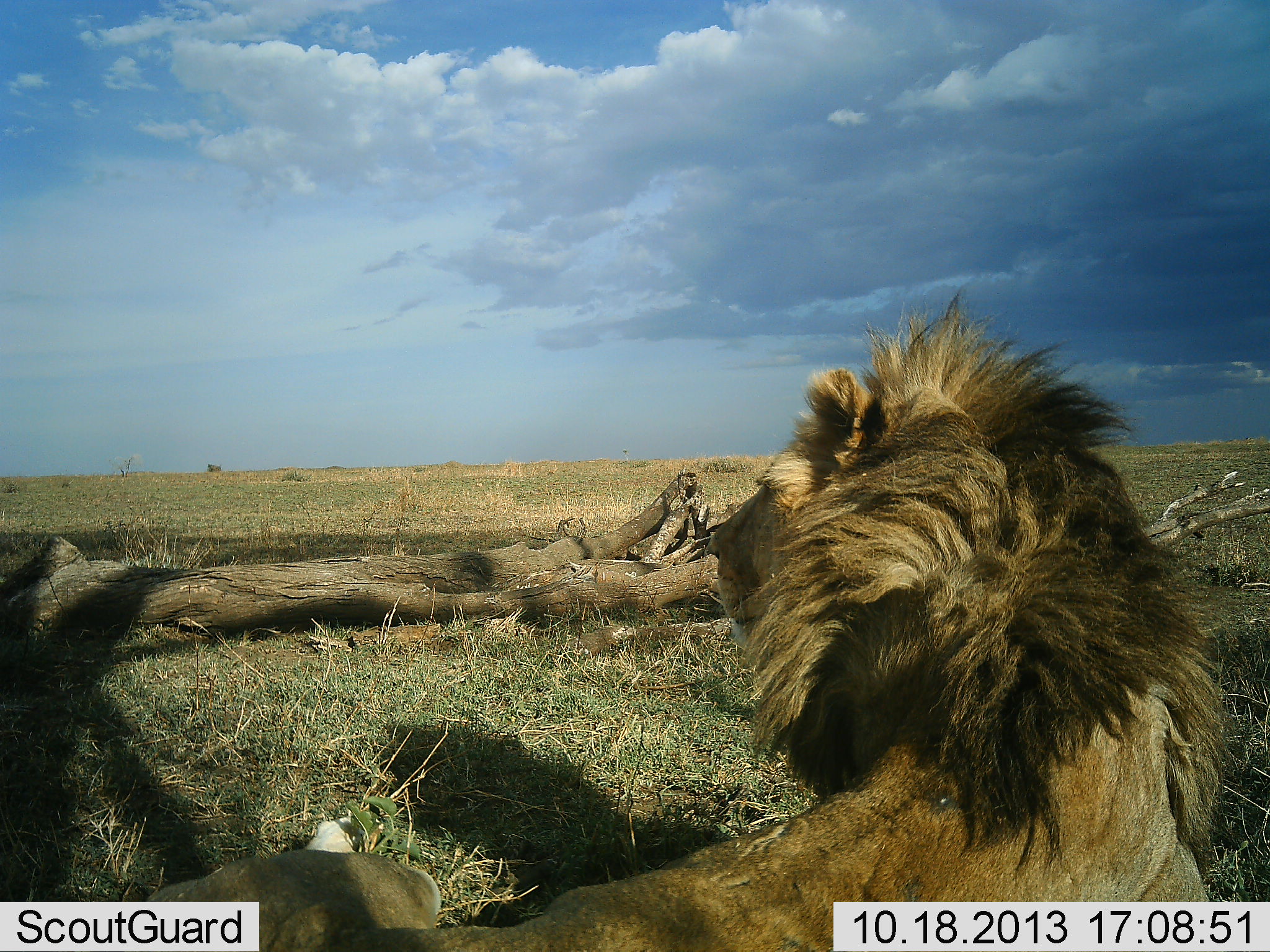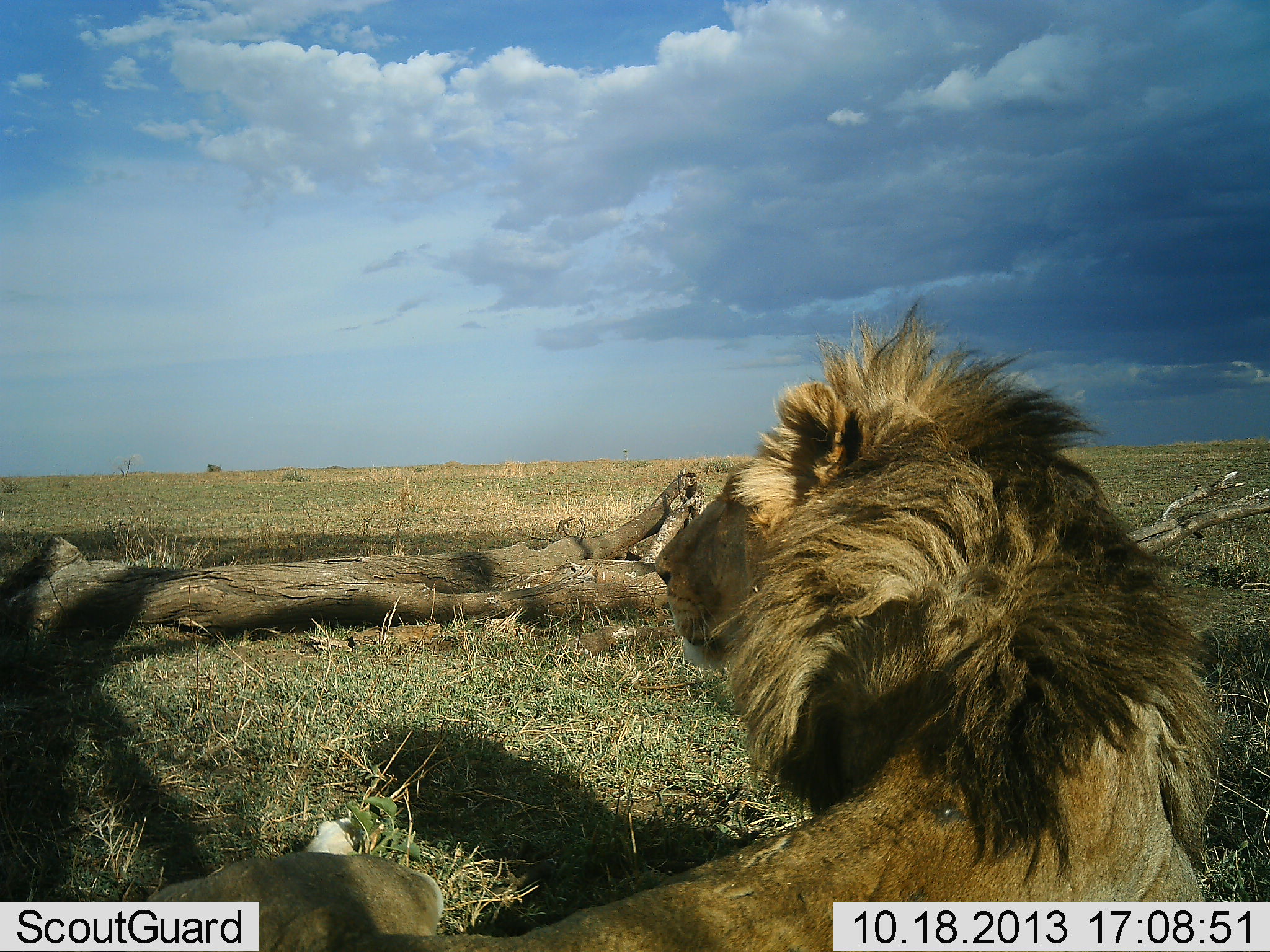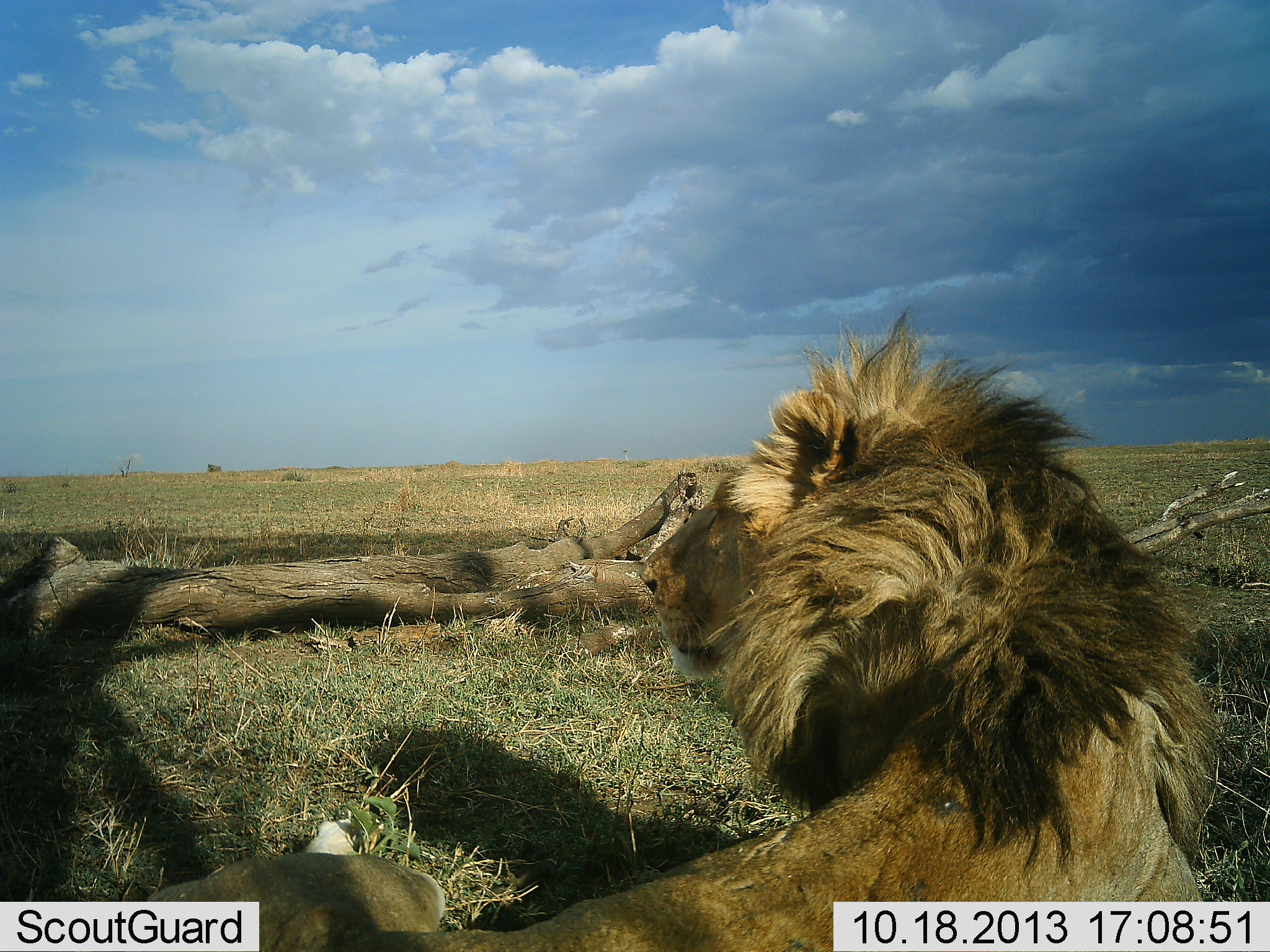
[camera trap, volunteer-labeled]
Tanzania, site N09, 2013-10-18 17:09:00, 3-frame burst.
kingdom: Animalia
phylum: Chordata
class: Mammalia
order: Carnivora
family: Felidae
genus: Panthera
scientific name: Panthera leo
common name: lion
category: lionmale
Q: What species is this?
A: Lionmale (lion) (Panthera leo).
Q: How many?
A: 1.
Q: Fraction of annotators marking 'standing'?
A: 10%.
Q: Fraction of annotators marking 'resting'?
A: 94%.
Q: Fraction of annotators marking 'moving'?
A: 0%.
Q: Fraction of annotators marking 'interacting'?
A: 0%.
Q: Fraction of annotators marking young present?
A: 0%.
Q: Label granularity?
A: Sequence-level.